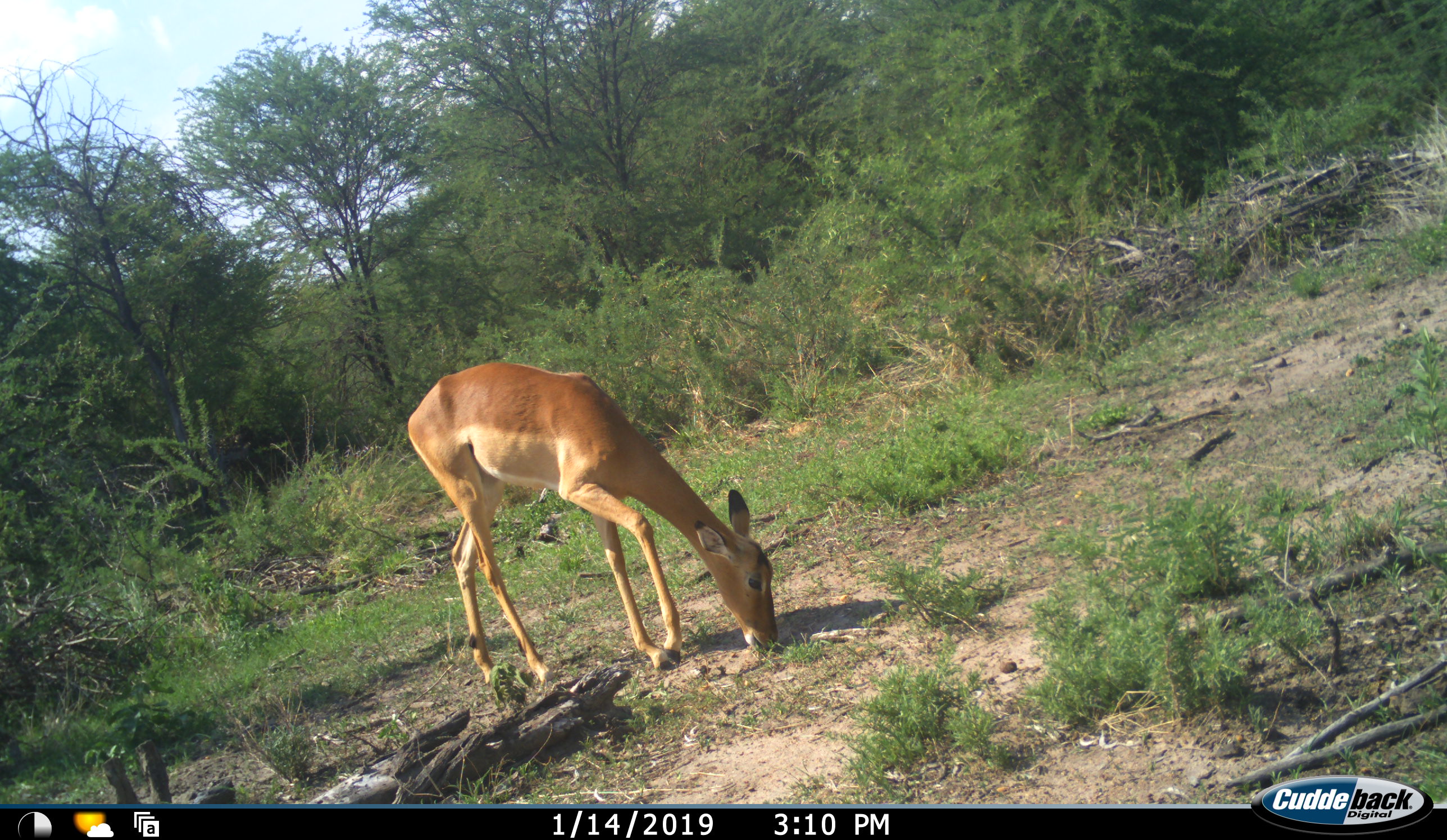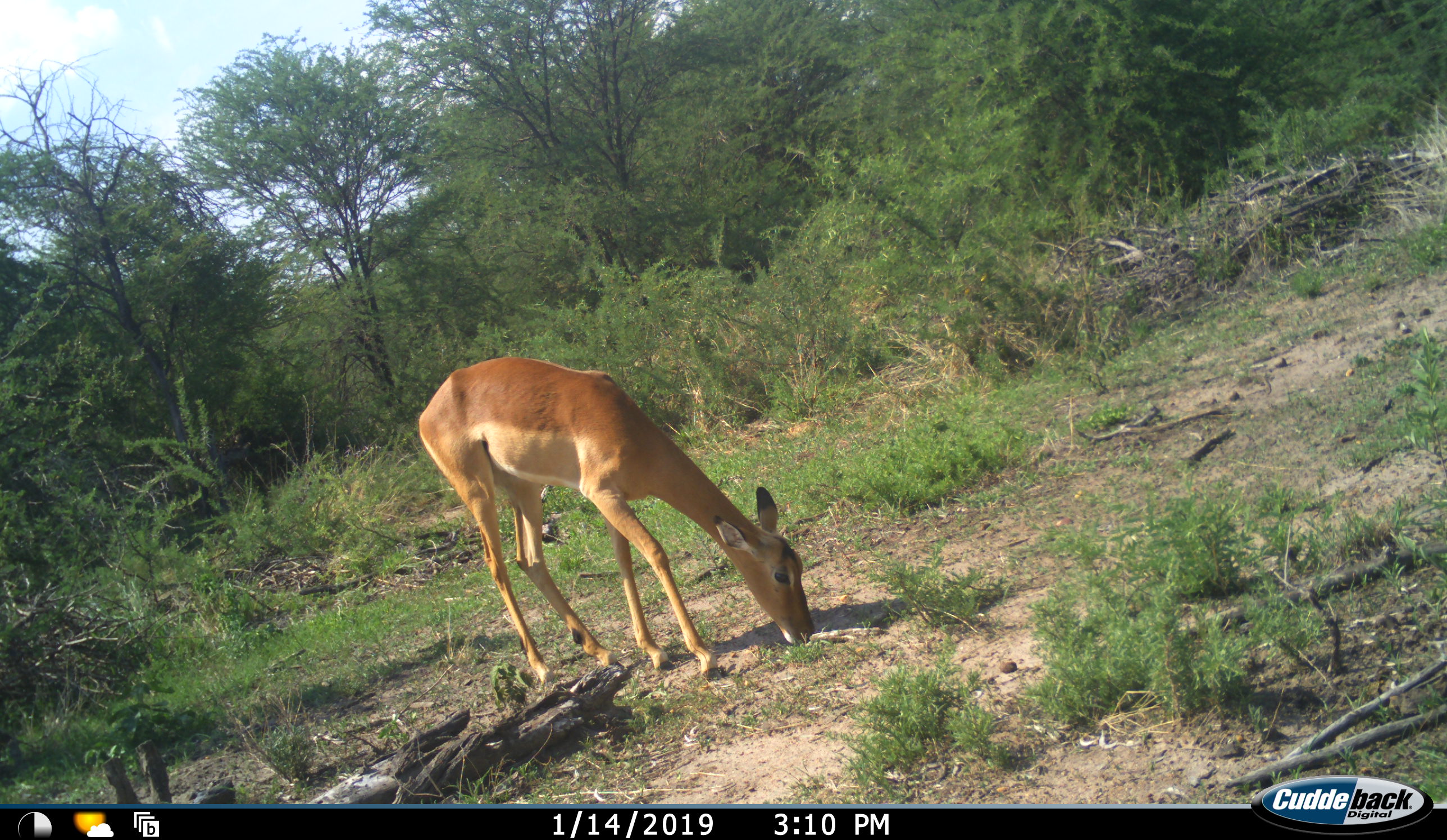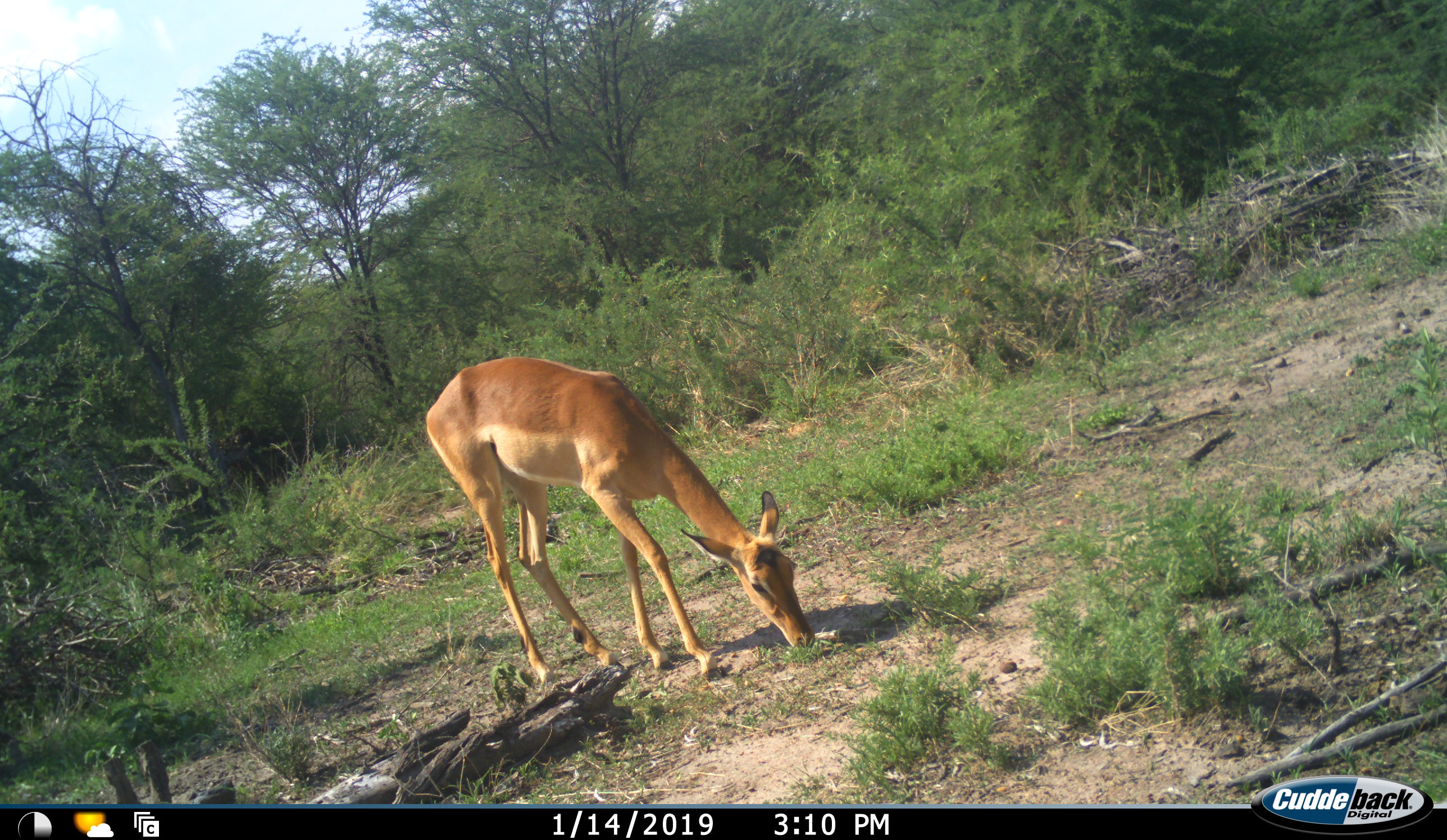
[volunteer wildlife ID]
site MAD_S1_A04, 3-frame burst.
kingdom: Animalia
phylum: Chordata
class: Mammalia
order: Artiodactyla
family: Bovidae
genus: Aepyceros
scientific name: Aepyceros melampus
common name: impala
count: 1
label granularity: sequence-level